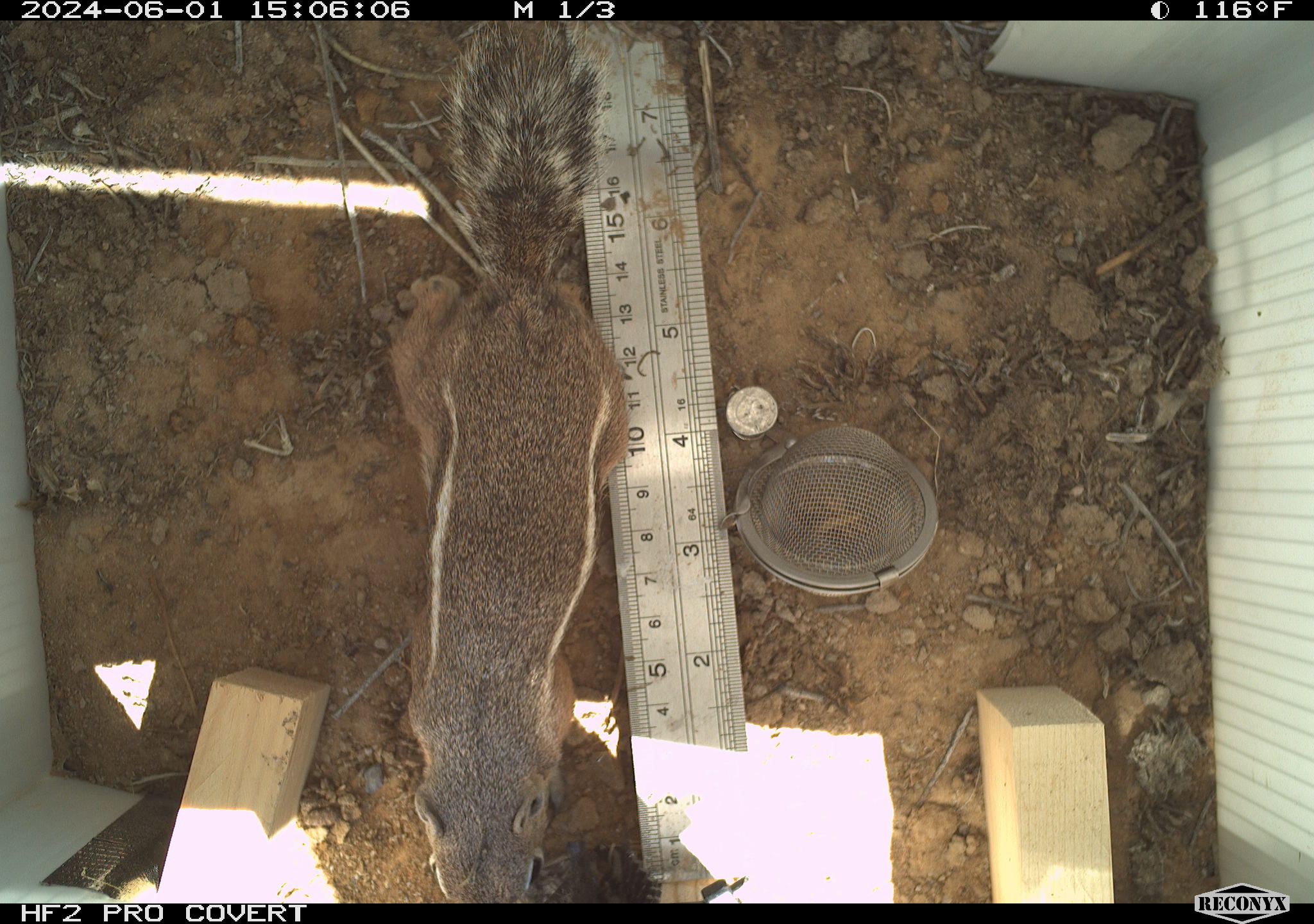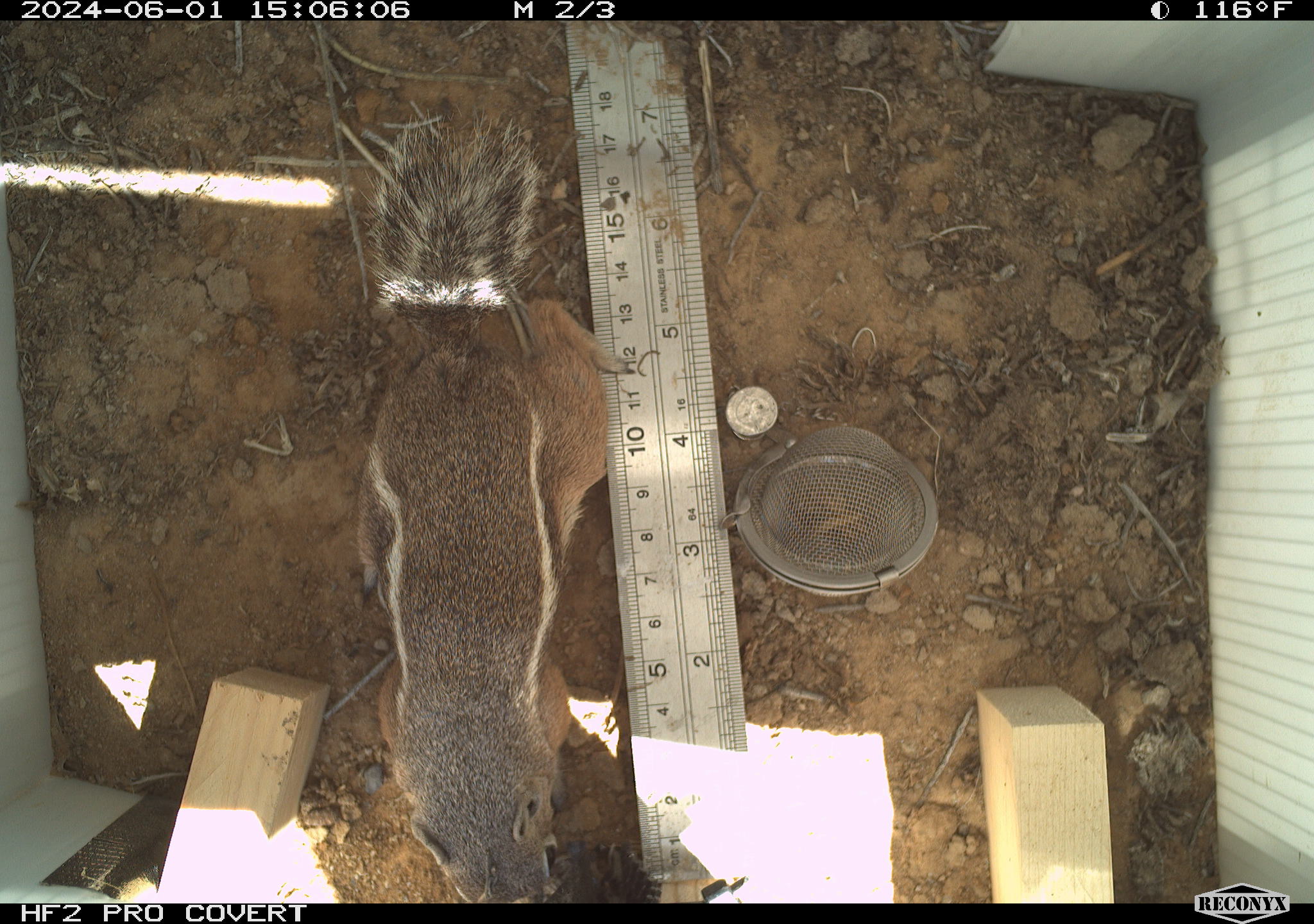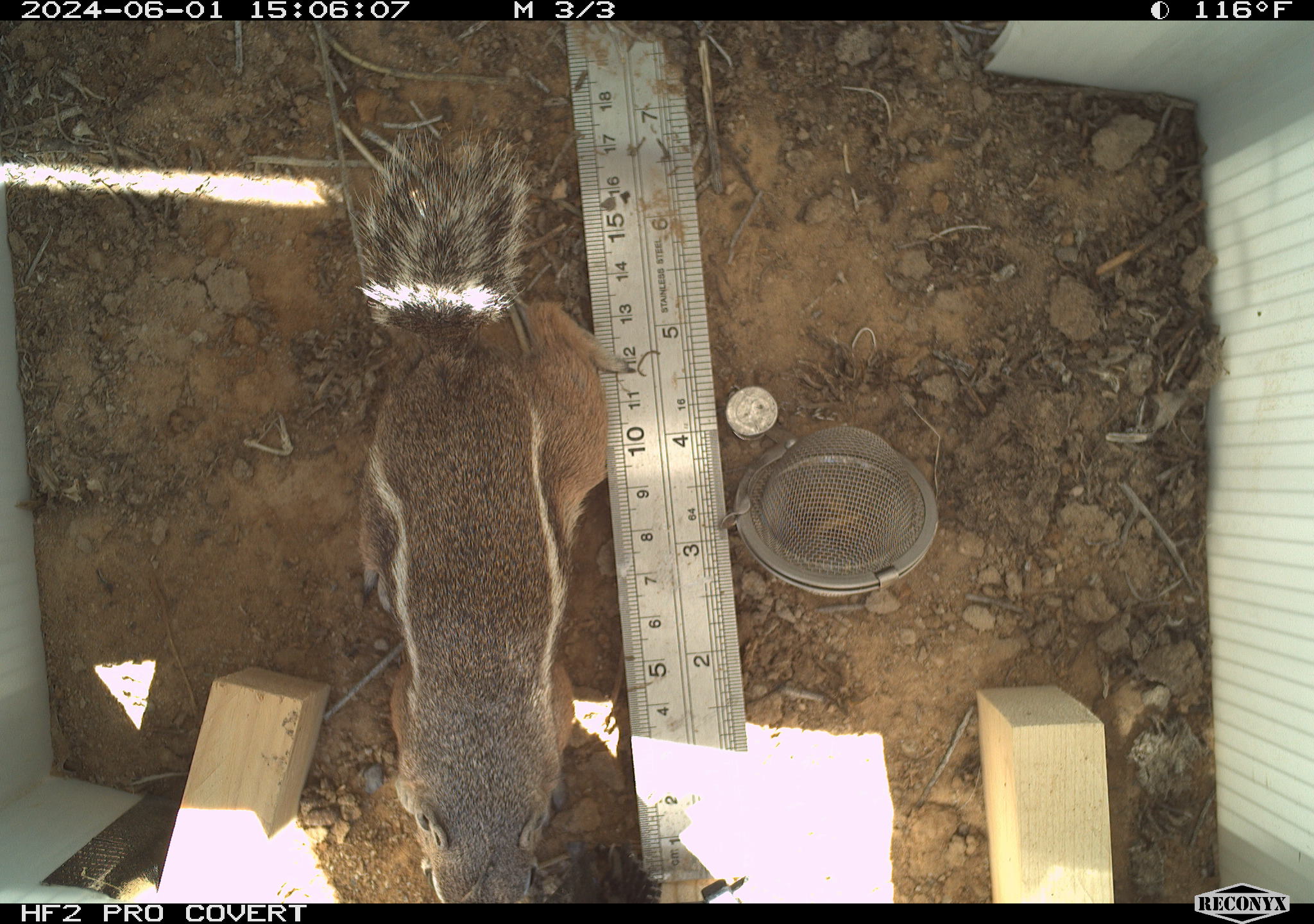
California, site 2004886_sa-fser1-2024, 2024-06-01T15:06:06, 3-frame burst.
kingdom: Animalia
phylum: Chordata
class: Mammalia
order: Rodentia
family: Sciuridae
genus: Ammospermophilus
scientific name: Ammospermophilus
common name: antelope ground squirrels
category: ammospermophilus species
Ammospermophilus species (antelope ground squirrels) (Ammospermophilus).